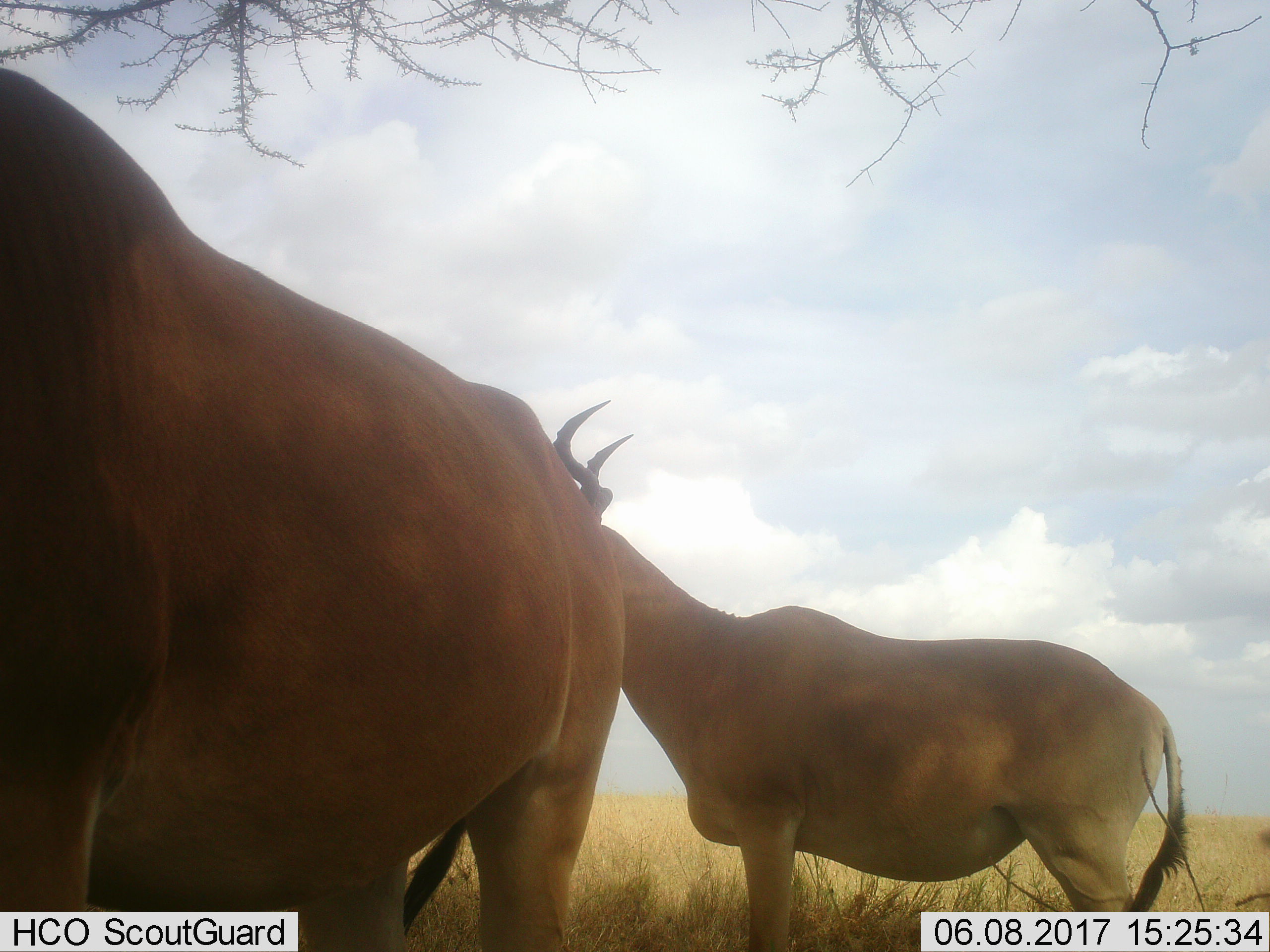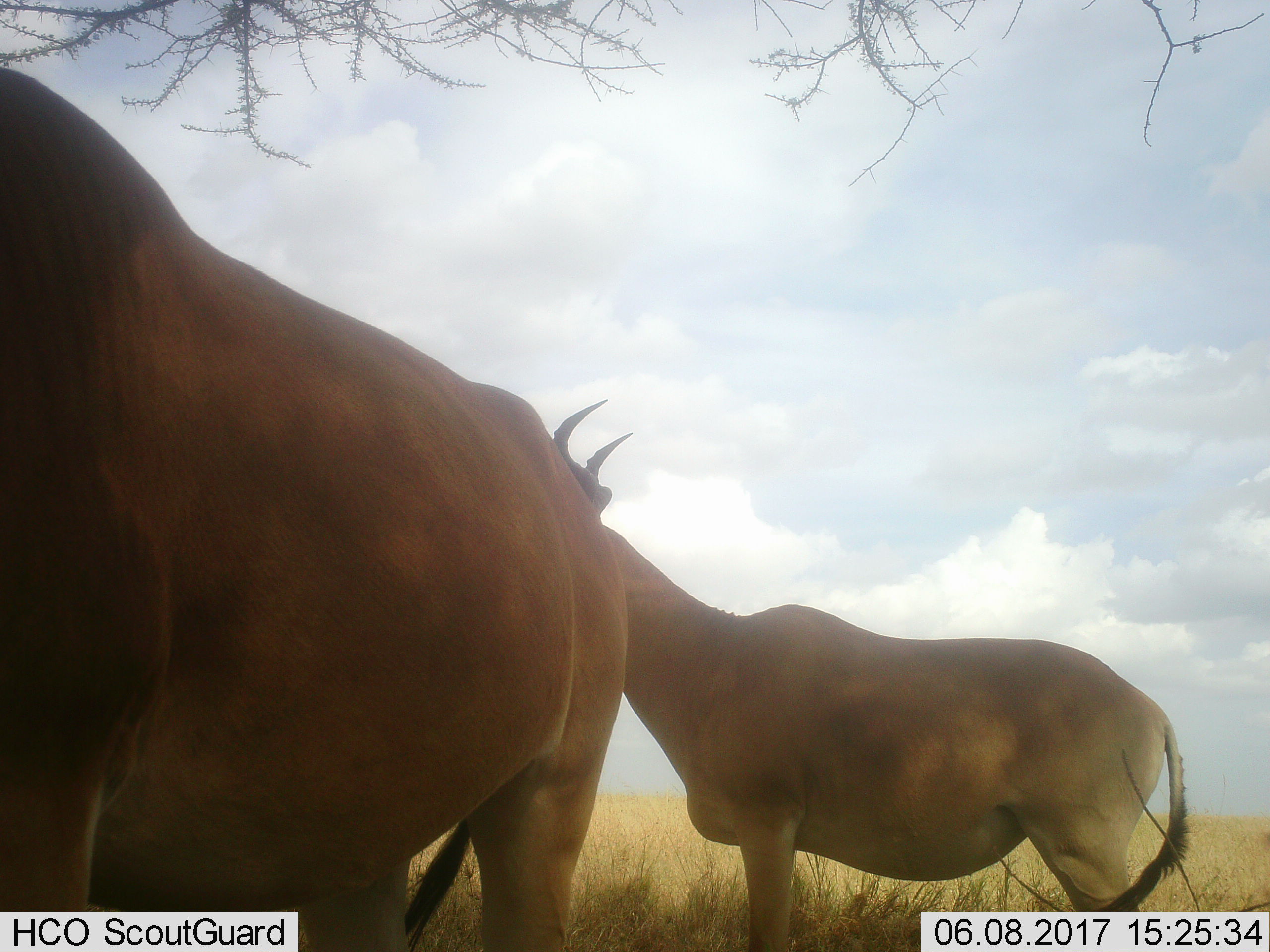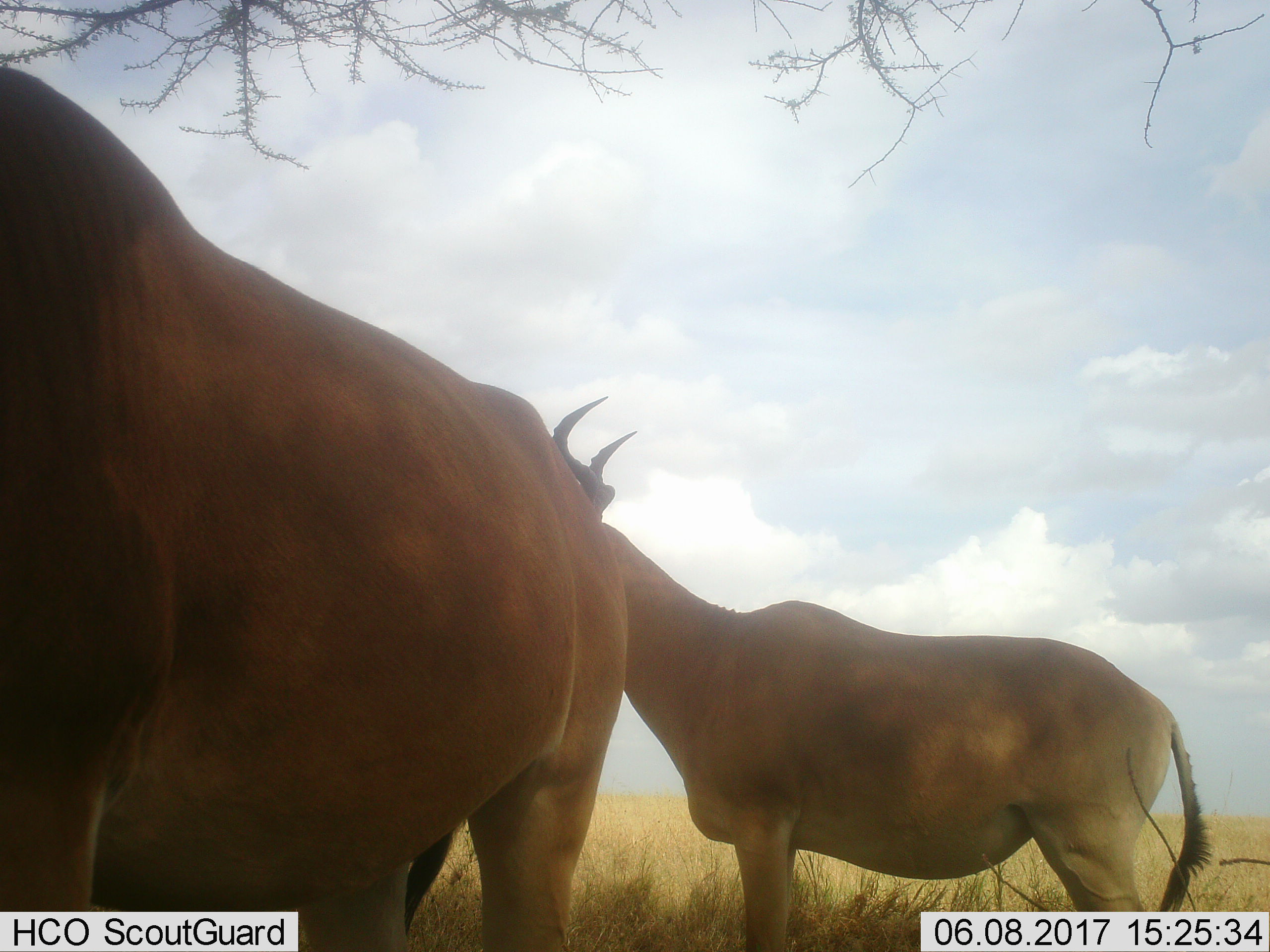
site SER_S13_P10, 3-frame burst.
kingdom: Animalia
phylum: Chordata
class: Mammalia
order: Artiodactyla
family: Bovidae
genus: Alcelaphus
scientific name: Alcelaphus buselaphus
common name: hartebeest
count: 2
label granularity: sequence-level